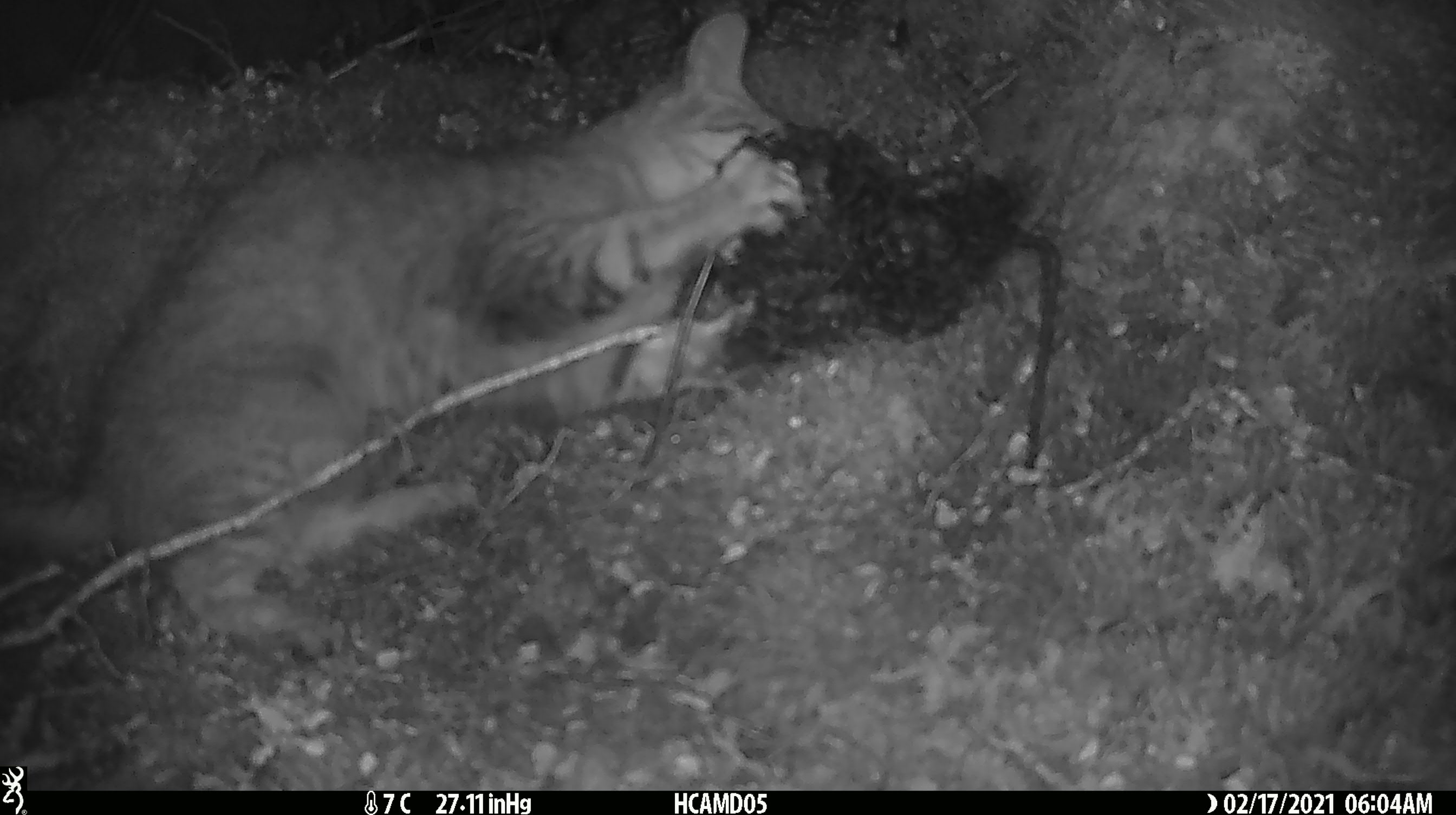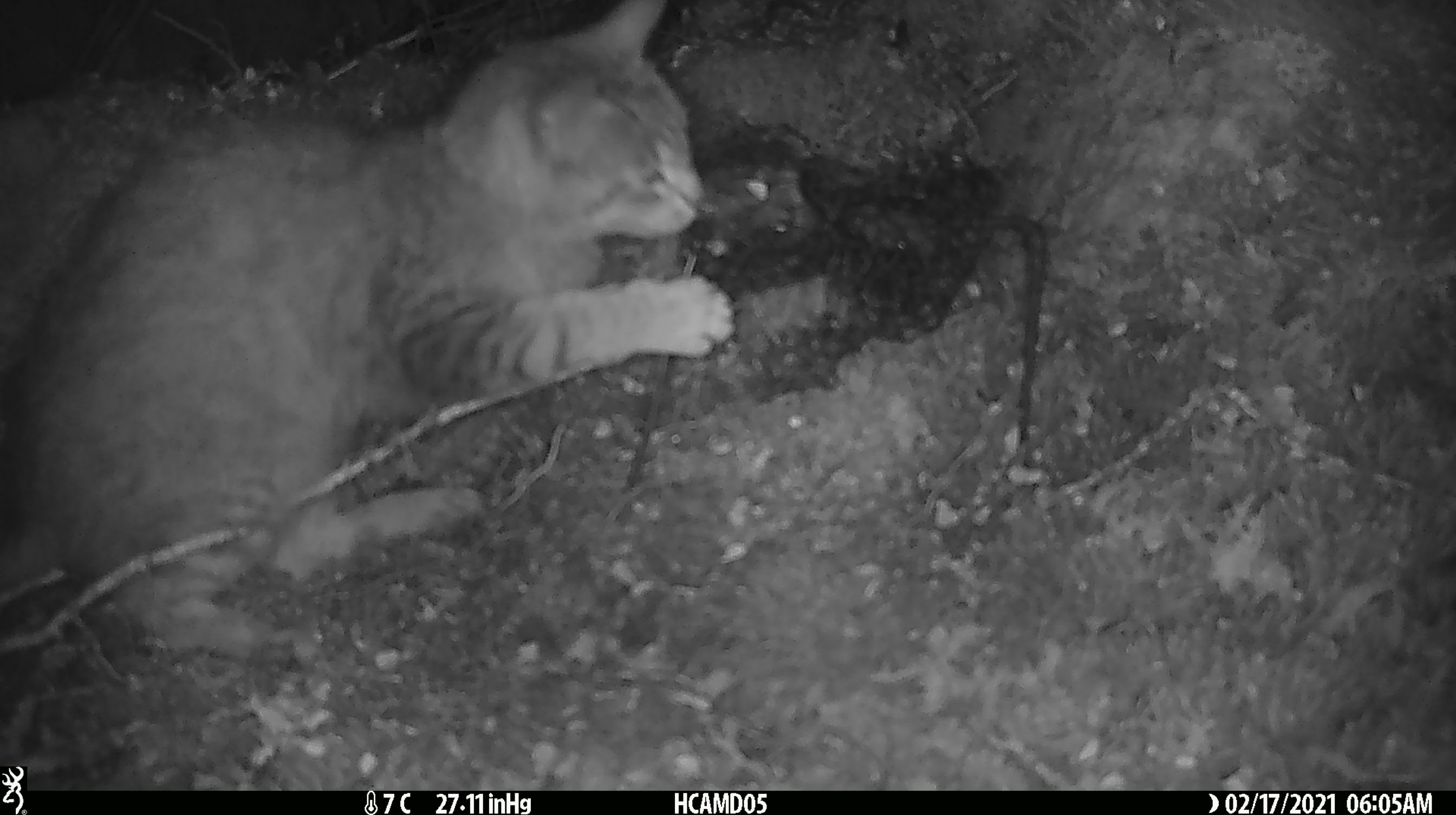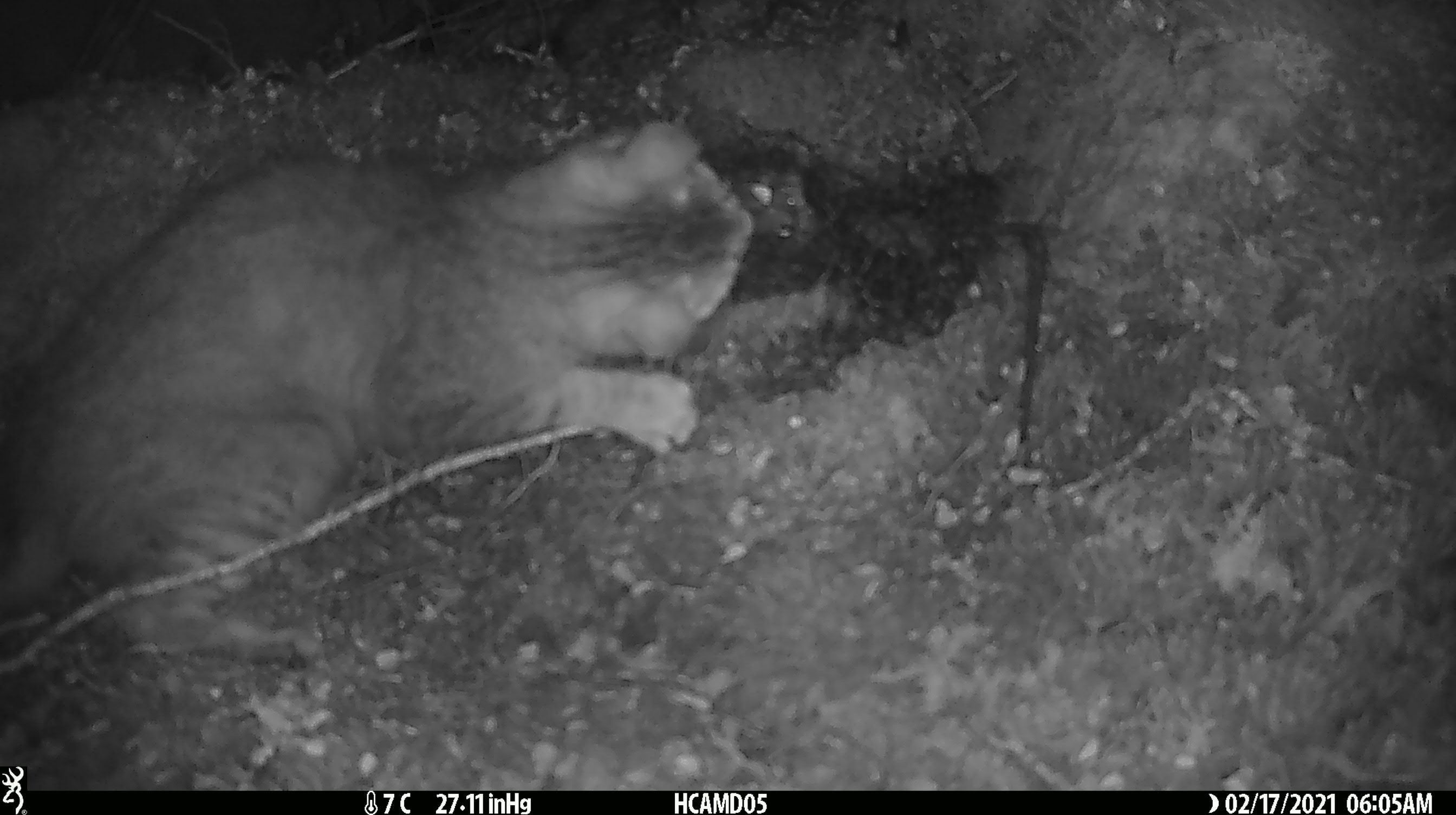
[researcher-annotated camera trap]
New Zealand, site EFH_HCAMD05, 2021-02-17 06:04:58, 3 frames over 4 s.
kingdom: Animalia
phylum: Chordata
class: Mammalia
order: Carnivora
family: Felidae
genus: Felis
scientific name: Felis catus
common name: domestic cat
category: cat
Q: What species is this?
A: Cat (domestic cat) (Felis catus).